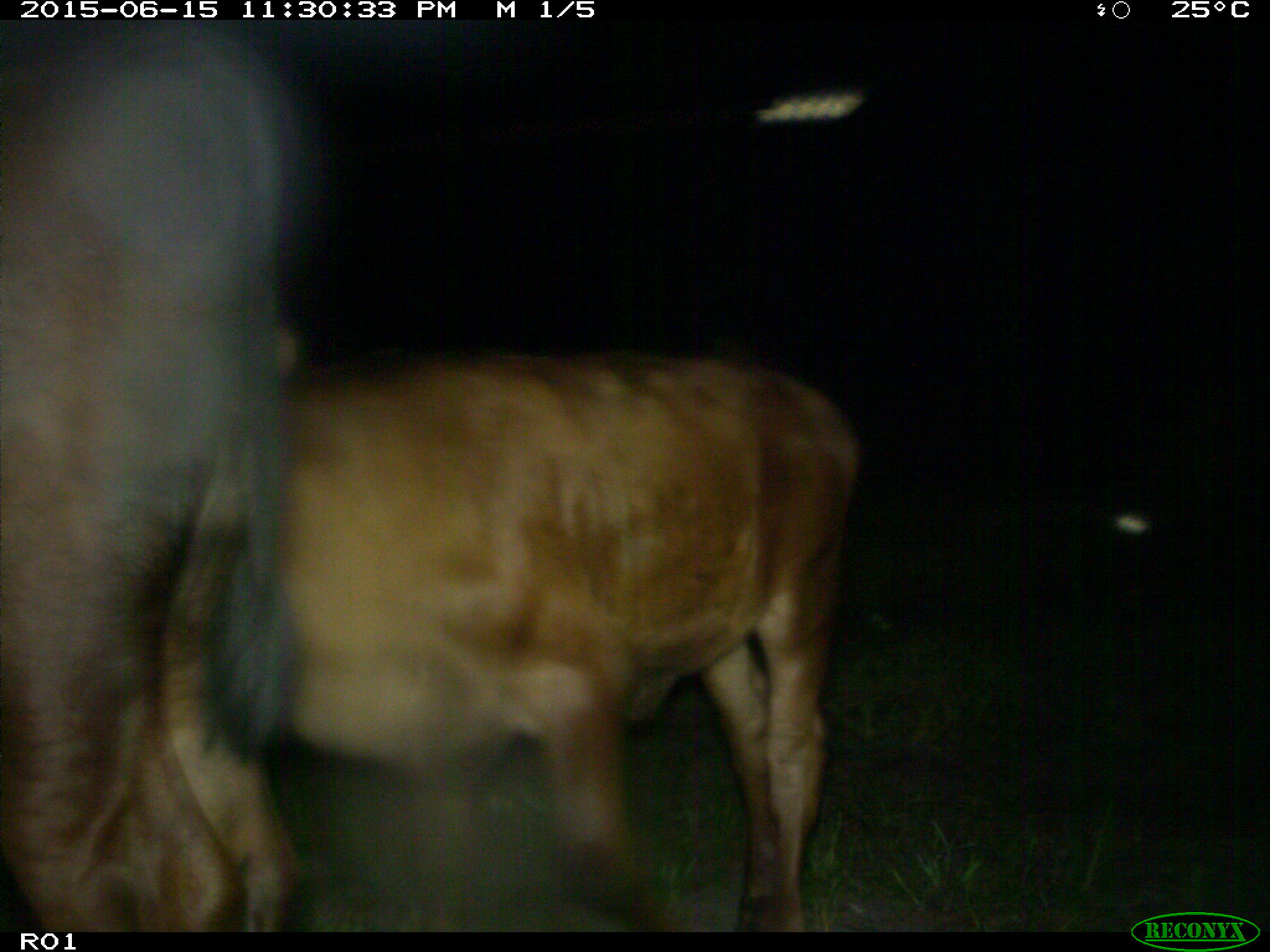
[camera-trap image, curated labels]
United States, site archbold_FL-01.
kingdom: Animalia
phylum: Chordata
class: Mammalia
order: Artiodactyla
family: Bovidae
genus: Bos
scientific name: Bos taurus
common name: domestic cow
Bos taurus (domestic cow).